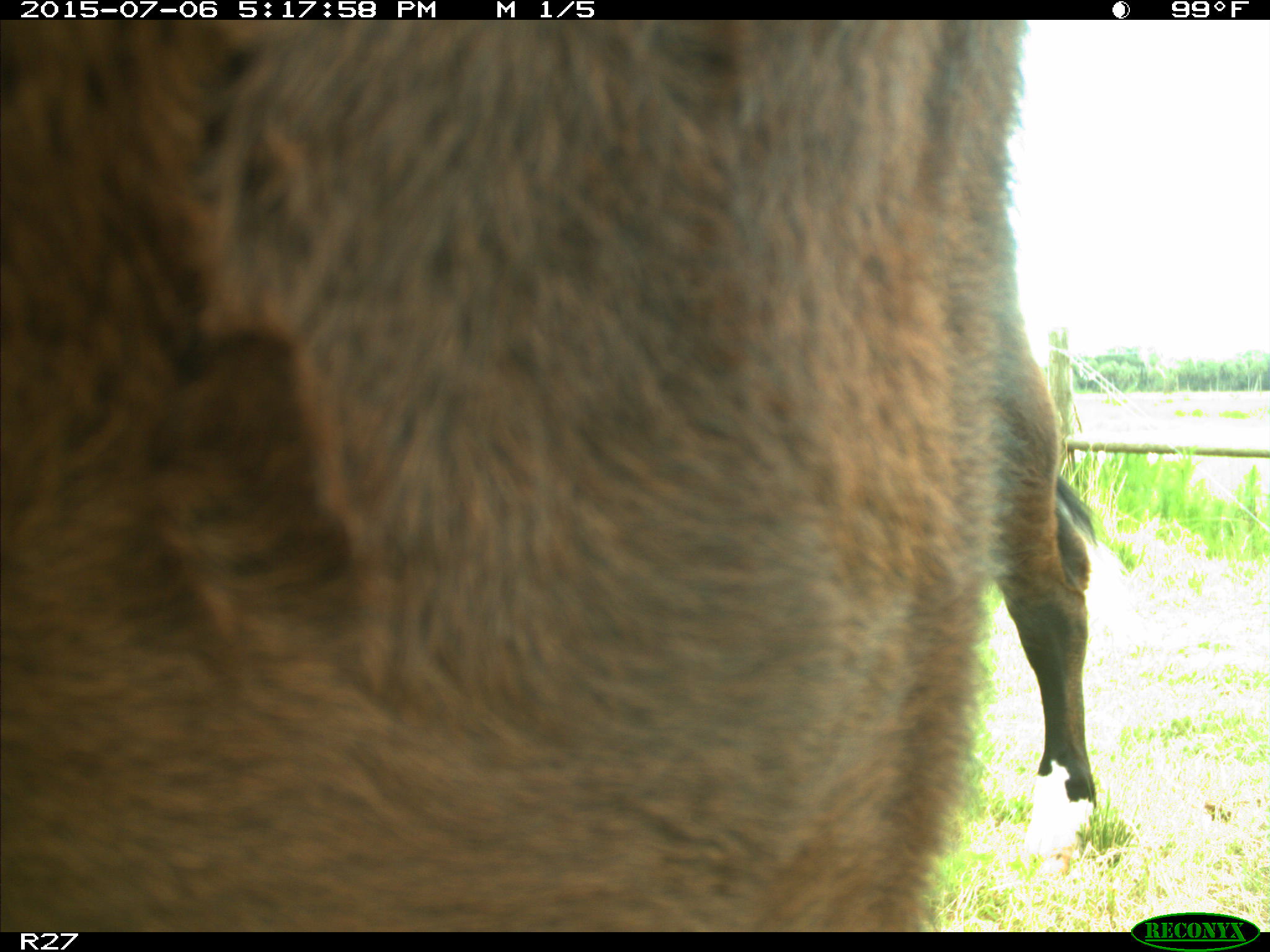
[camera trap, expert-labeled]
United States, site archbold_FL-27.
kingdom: Animalia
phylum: Chordata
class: Mammalia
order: Artiodactyla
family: Bovidae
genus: Bos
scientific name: Bos taurus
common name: domestic cow